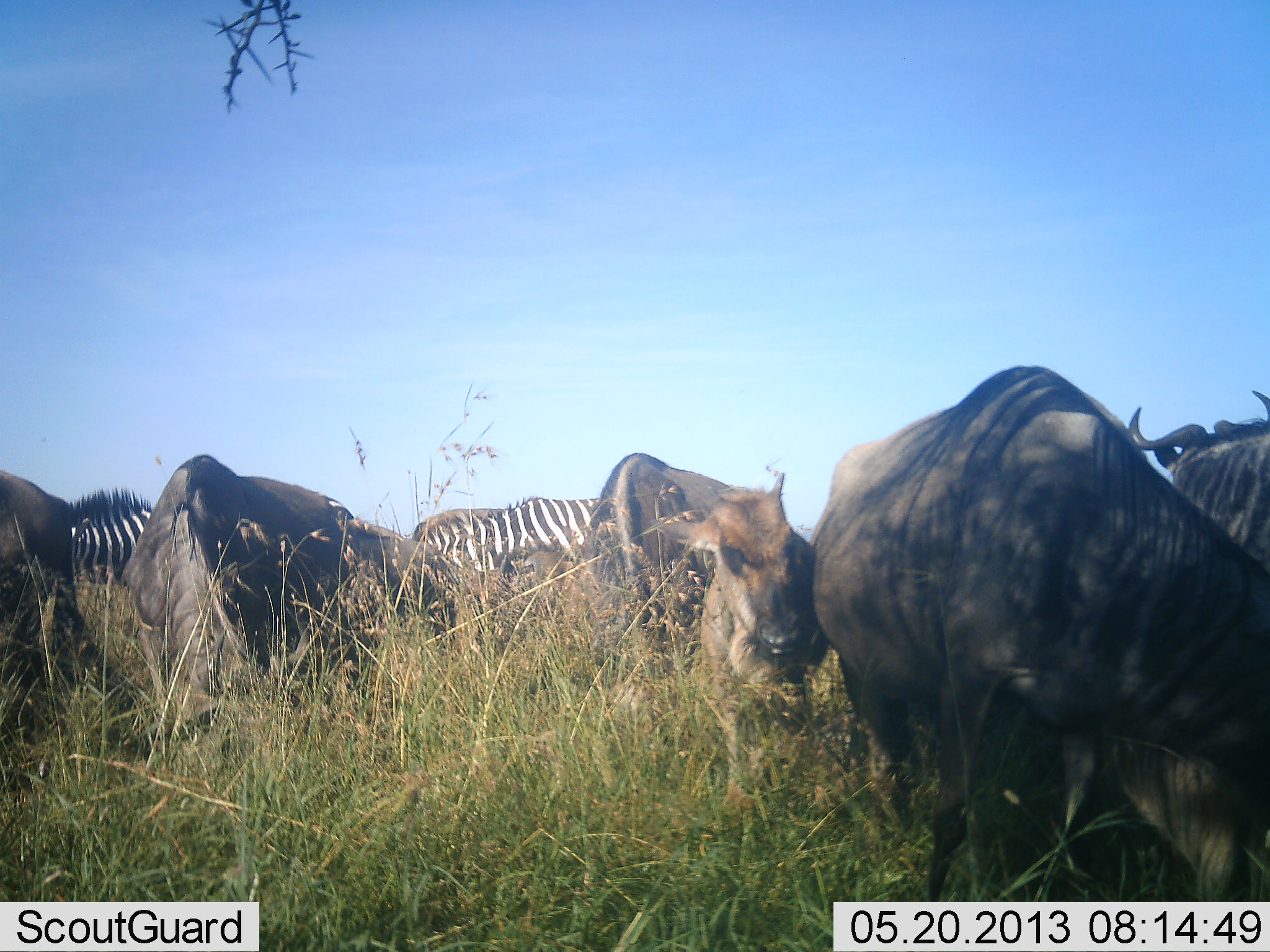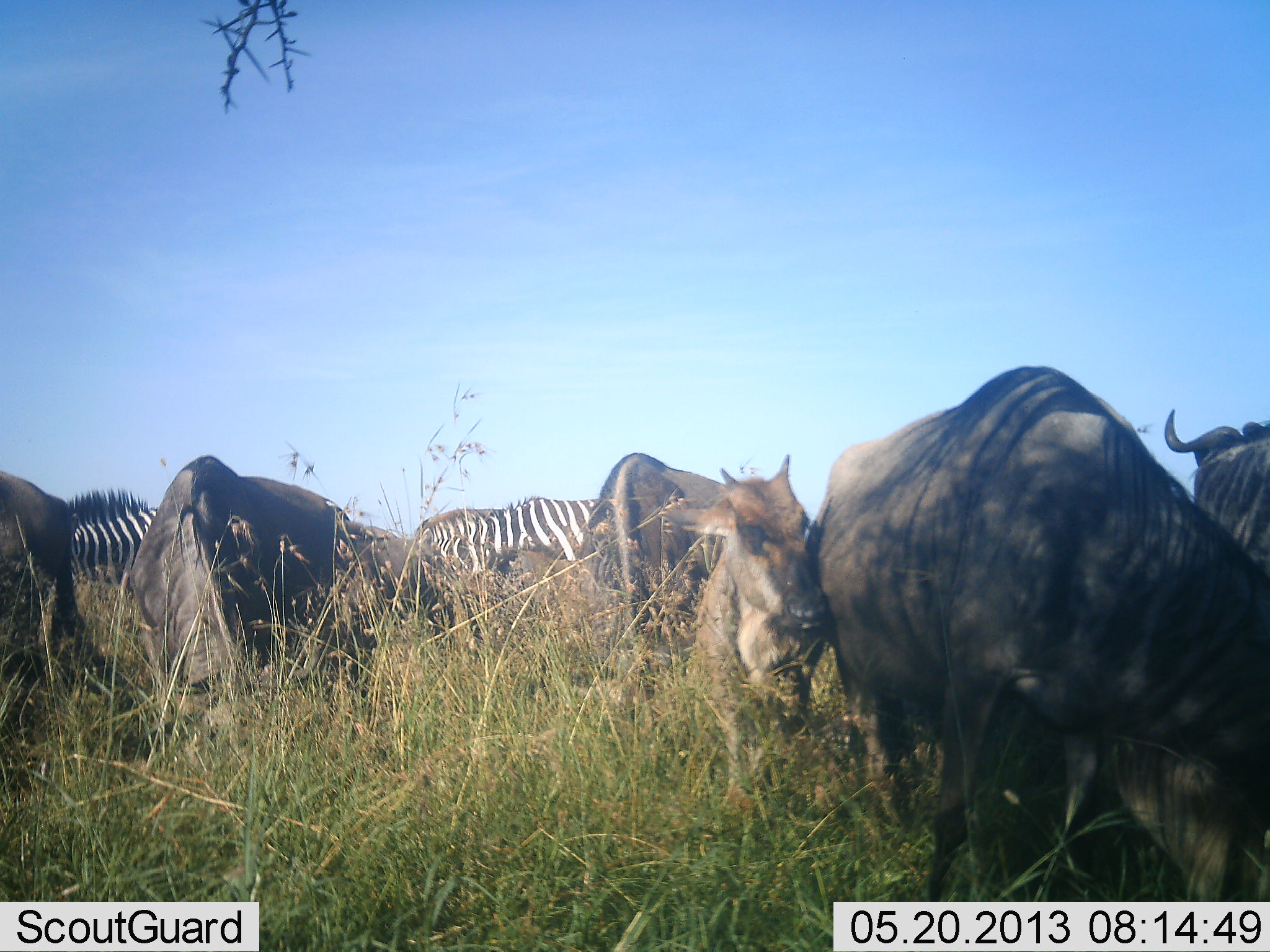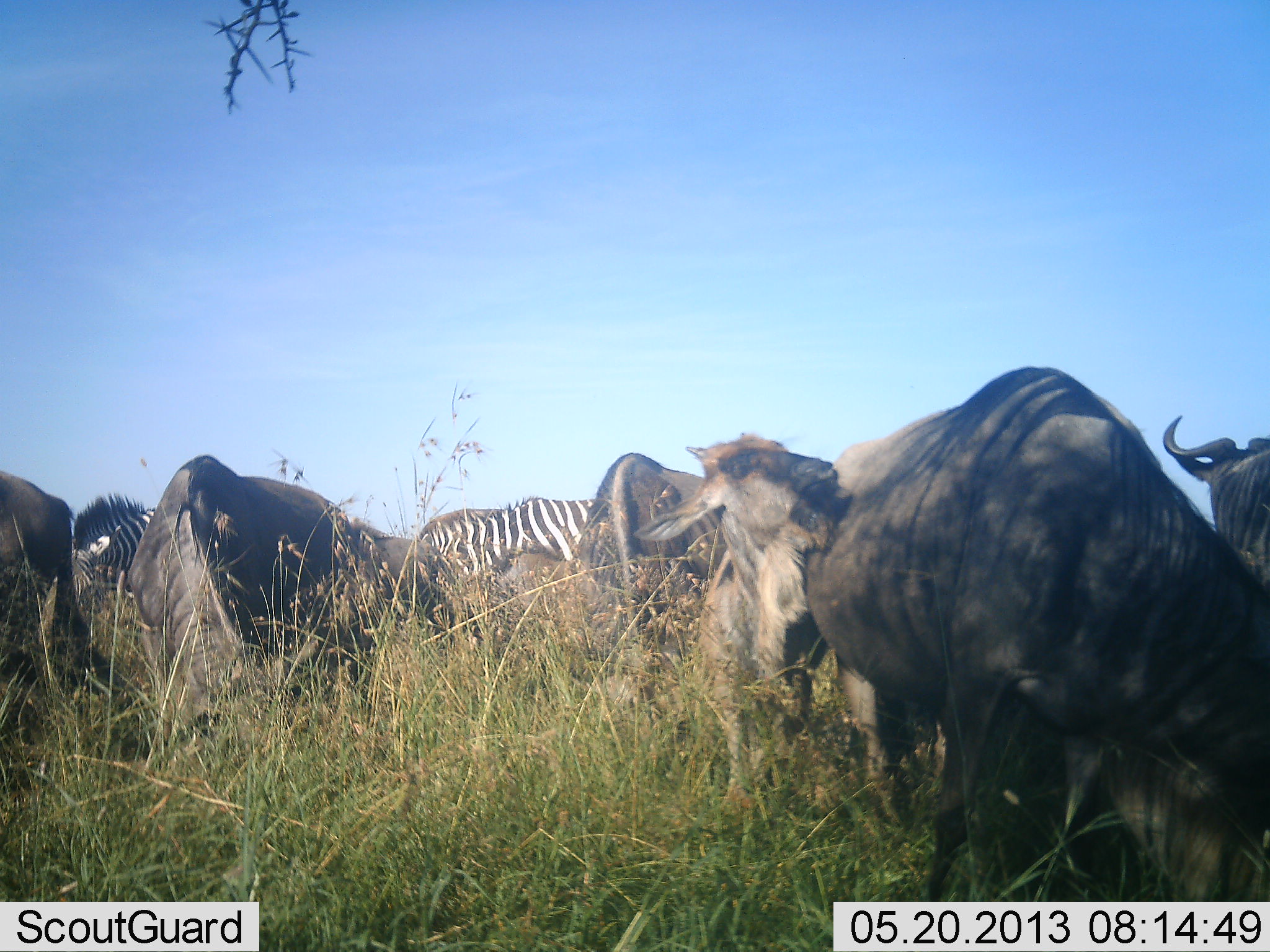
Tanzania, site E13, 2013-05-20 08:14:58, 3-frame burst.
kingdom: Animalia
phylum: Chordata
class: Mammalia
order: Artiodactyla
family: Bovidae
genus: Connochaetes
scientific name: Connochaetes taurinus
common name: blue wildebeest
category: wildebeest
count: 6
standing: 45%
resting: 5%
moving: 0%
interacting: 20%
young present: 70%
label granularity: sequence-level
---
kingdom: Animalia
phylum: Chordata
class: Mammalia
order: Perissodactyla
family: Equidae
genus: Equus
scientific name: Equus quagga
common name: plains zebra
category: zebra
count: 2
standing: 50%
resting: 0%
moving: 9%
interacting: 0%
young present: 0%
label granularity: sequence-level